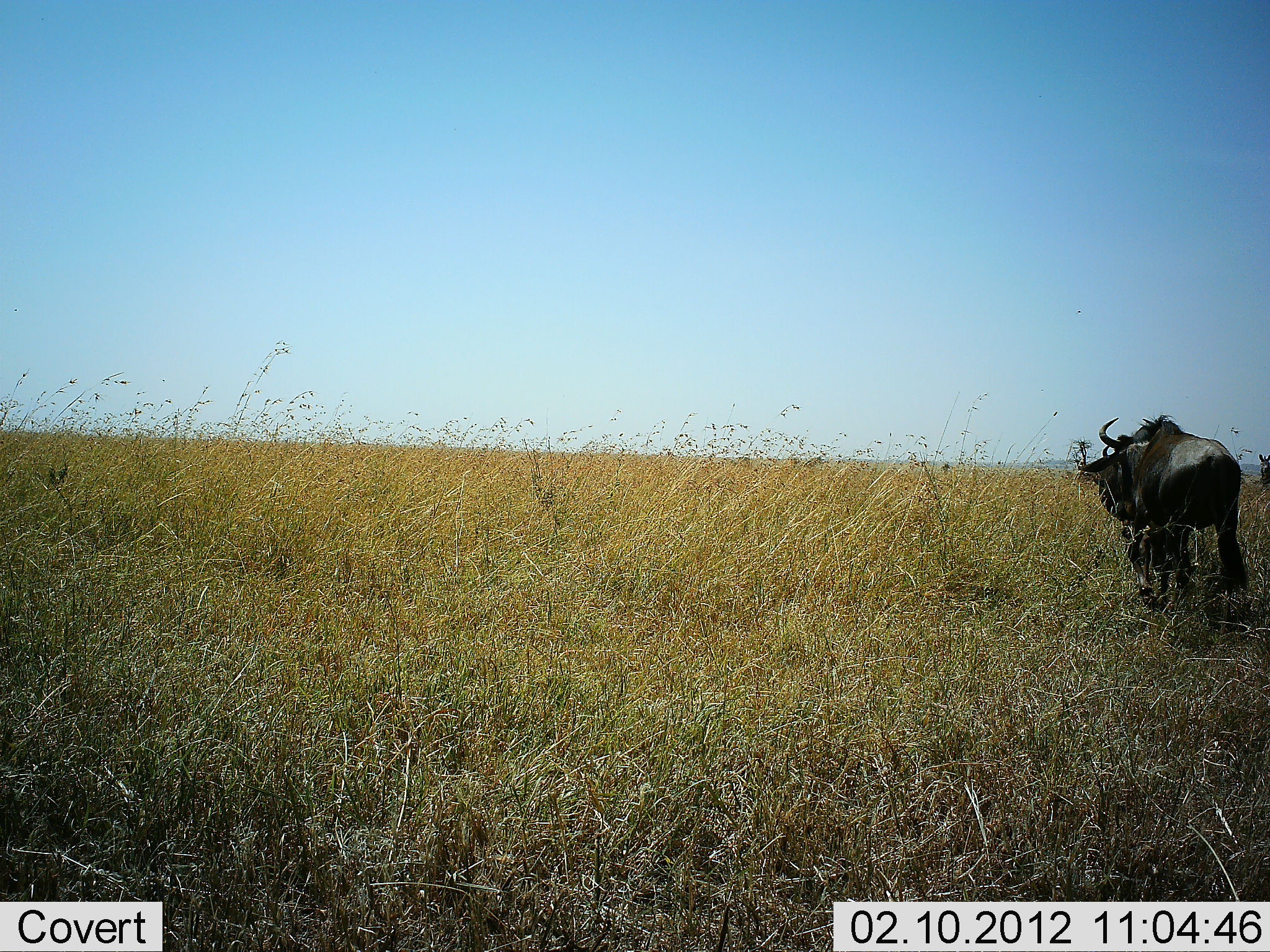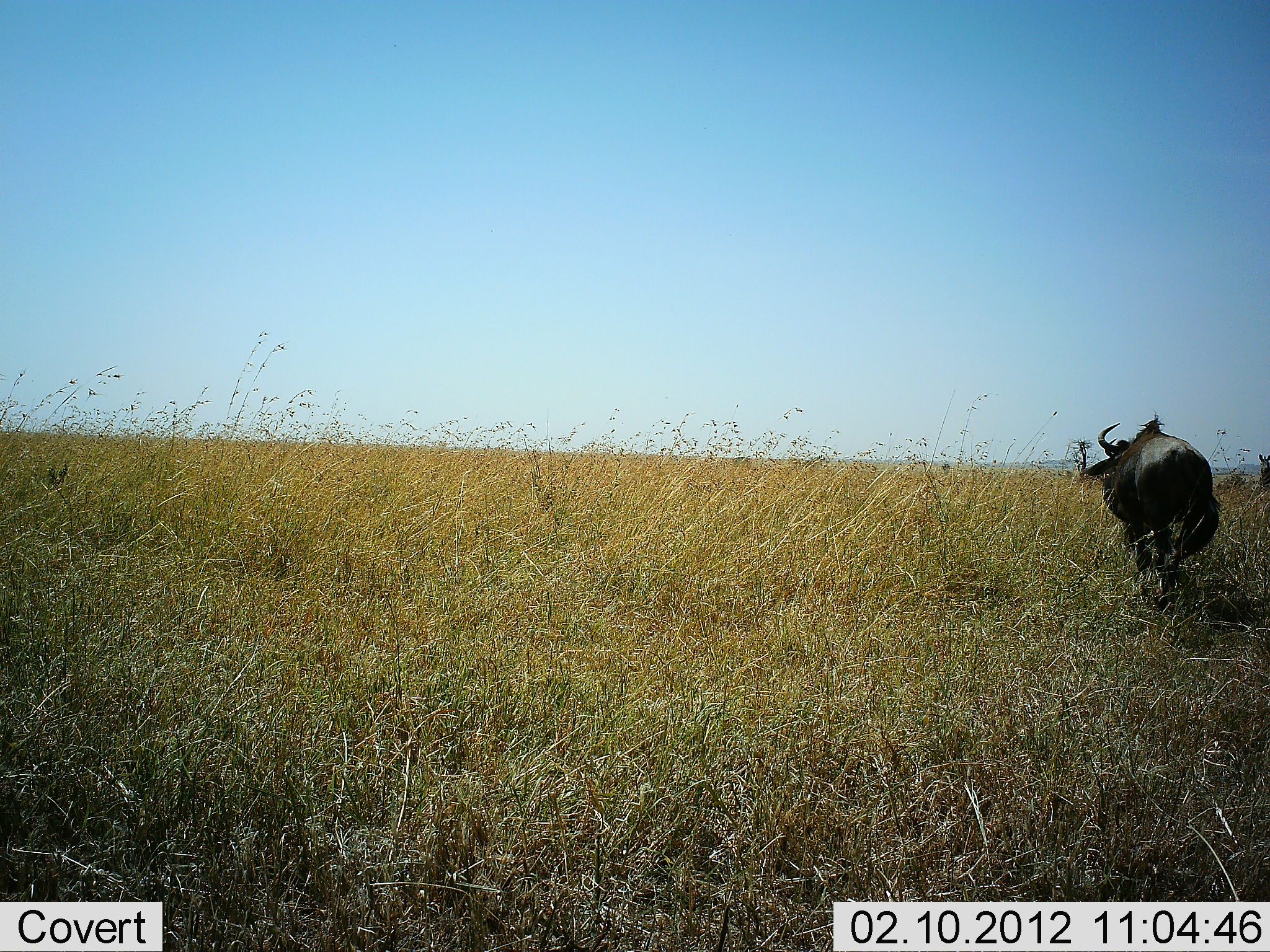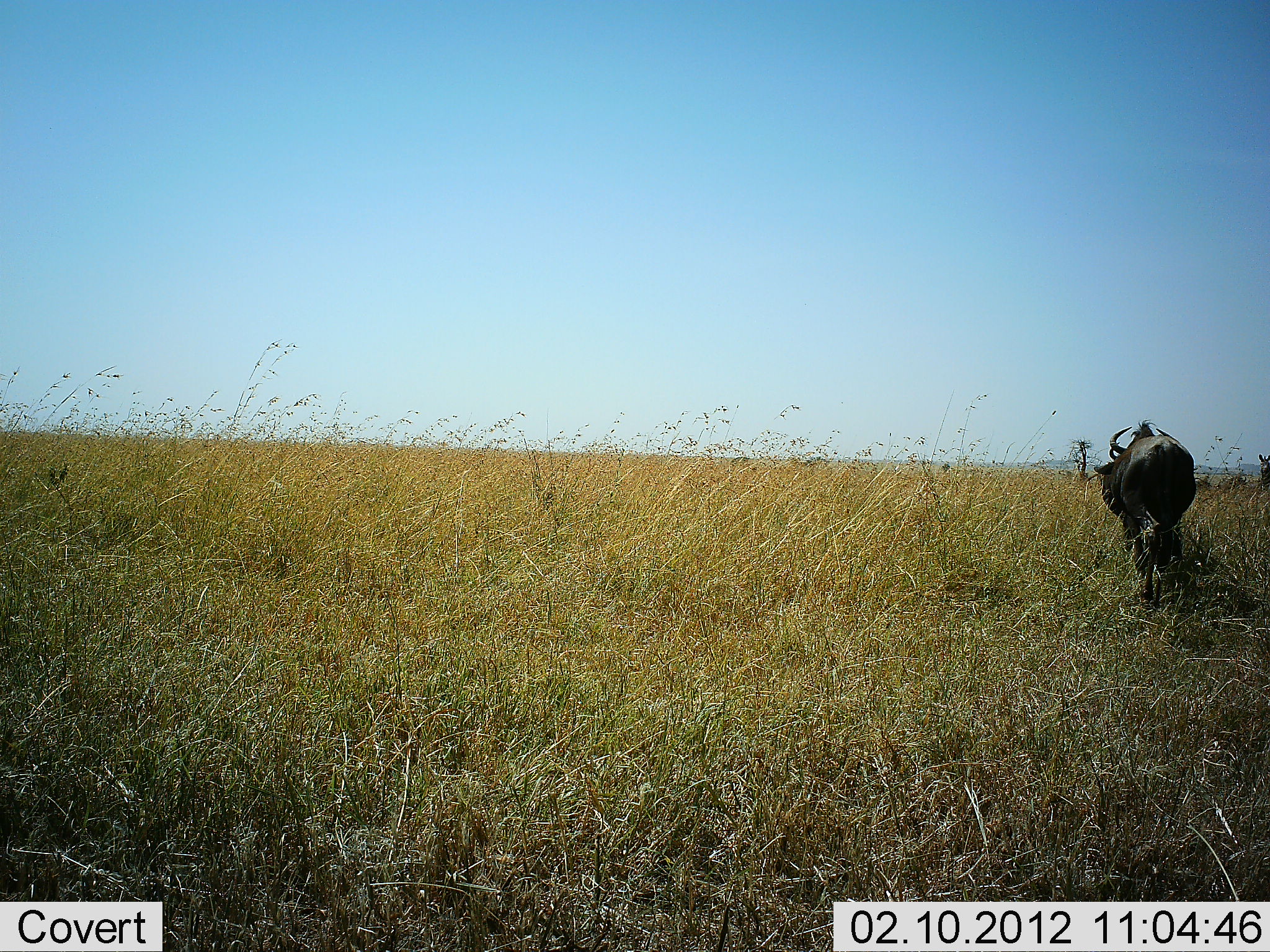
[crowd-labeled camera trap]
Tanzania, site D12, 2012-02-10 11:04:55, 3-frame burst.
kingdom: Animalia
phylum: Chordata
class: Mammalia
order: Artiodactyla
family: Bovidae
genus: Connochaetes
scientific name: Connochaetes taurinus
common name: blue wildebeest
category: wildebeest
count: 1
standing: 27%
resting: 7%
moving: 87%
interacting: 0%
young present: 0%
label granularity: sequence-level